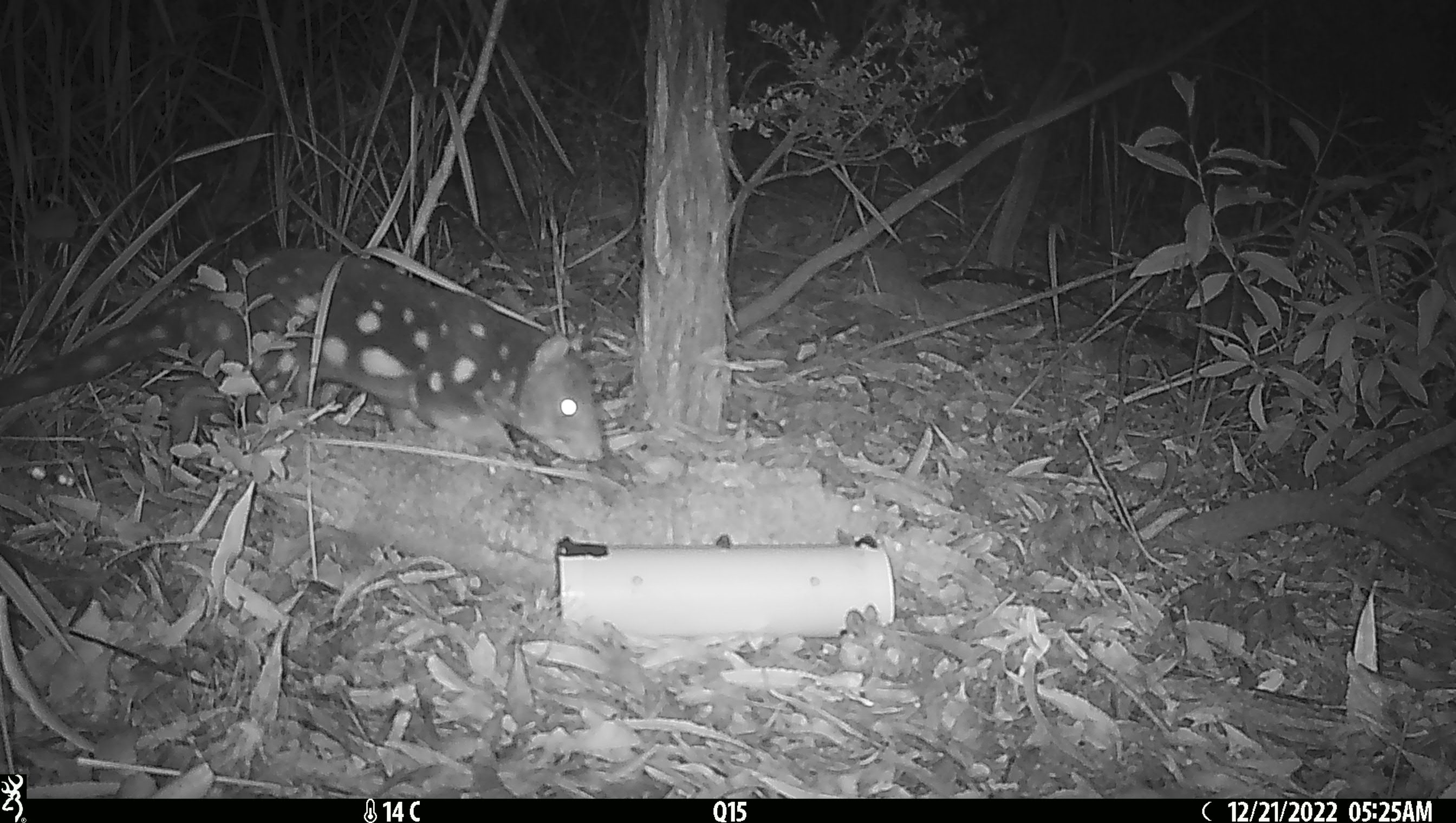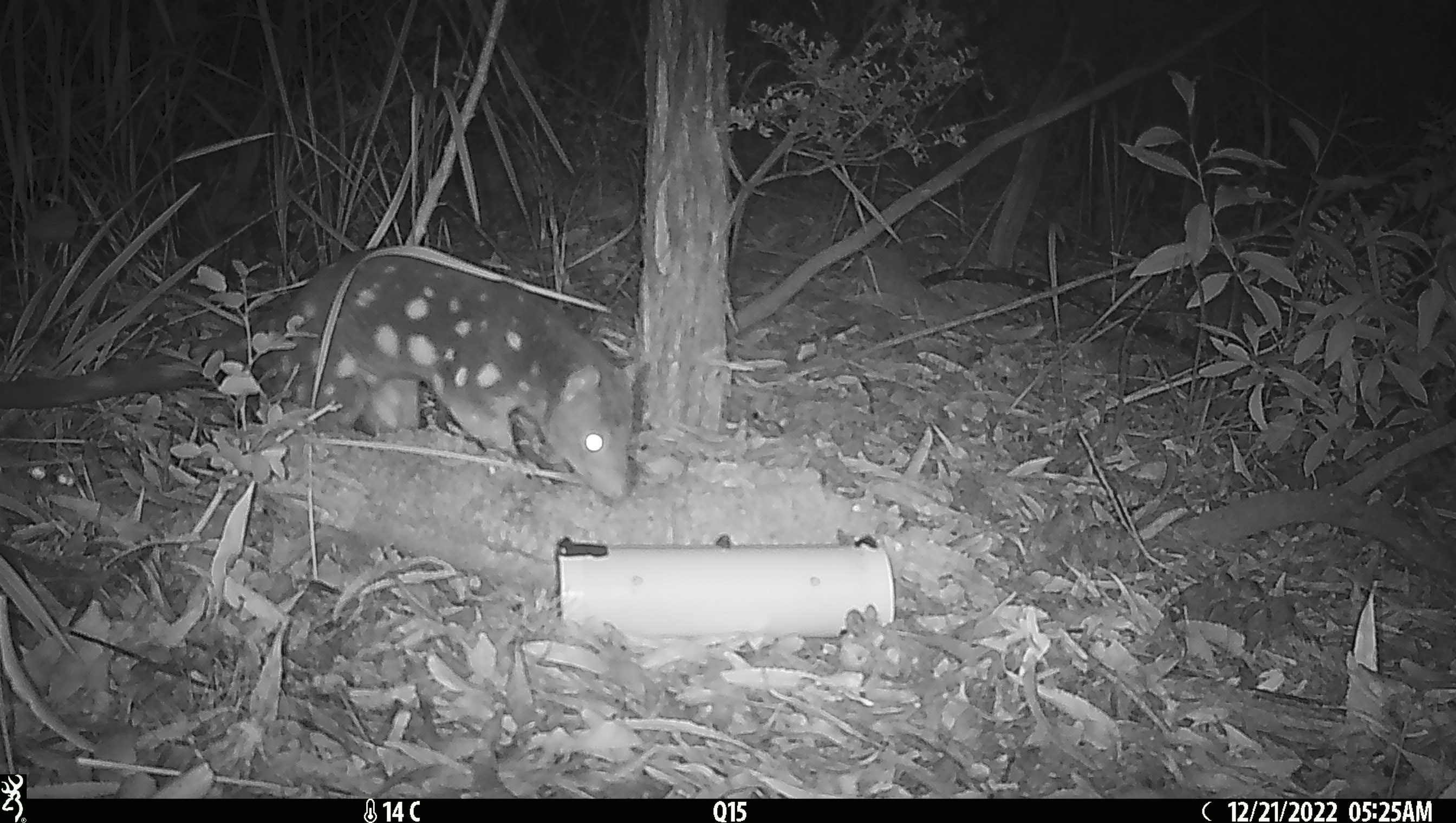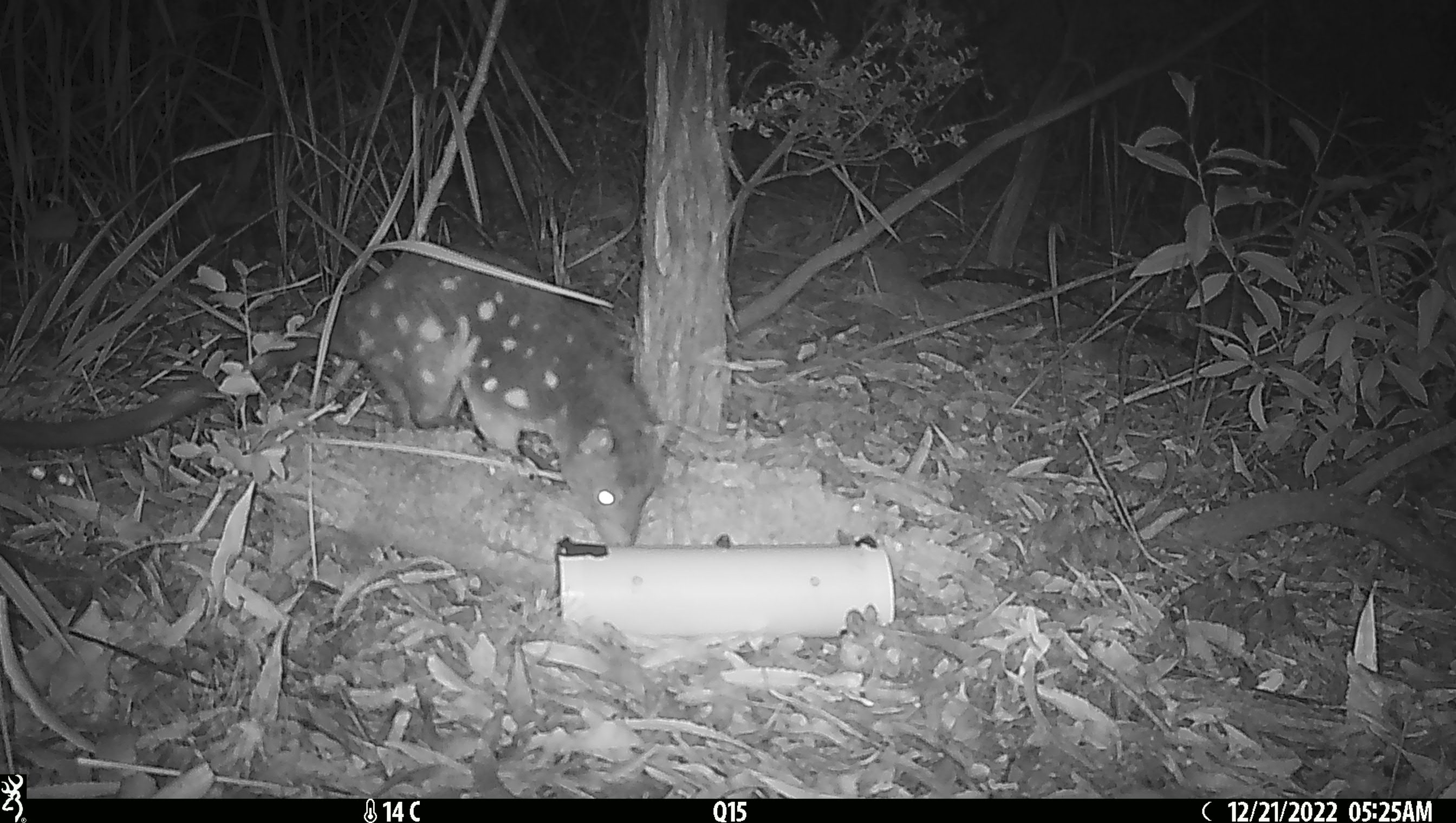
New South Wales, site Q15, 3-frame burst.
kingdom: Animalia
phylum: Chordata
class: Mammalia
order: Dasyuromorphia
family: Dasyuridae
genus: Dasyurus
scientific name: Dasyurus maculatus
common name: spotted-tailed quoll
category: quoll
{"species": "quoll (spotted-tailed quoll) (Dasyurus maculatus)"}